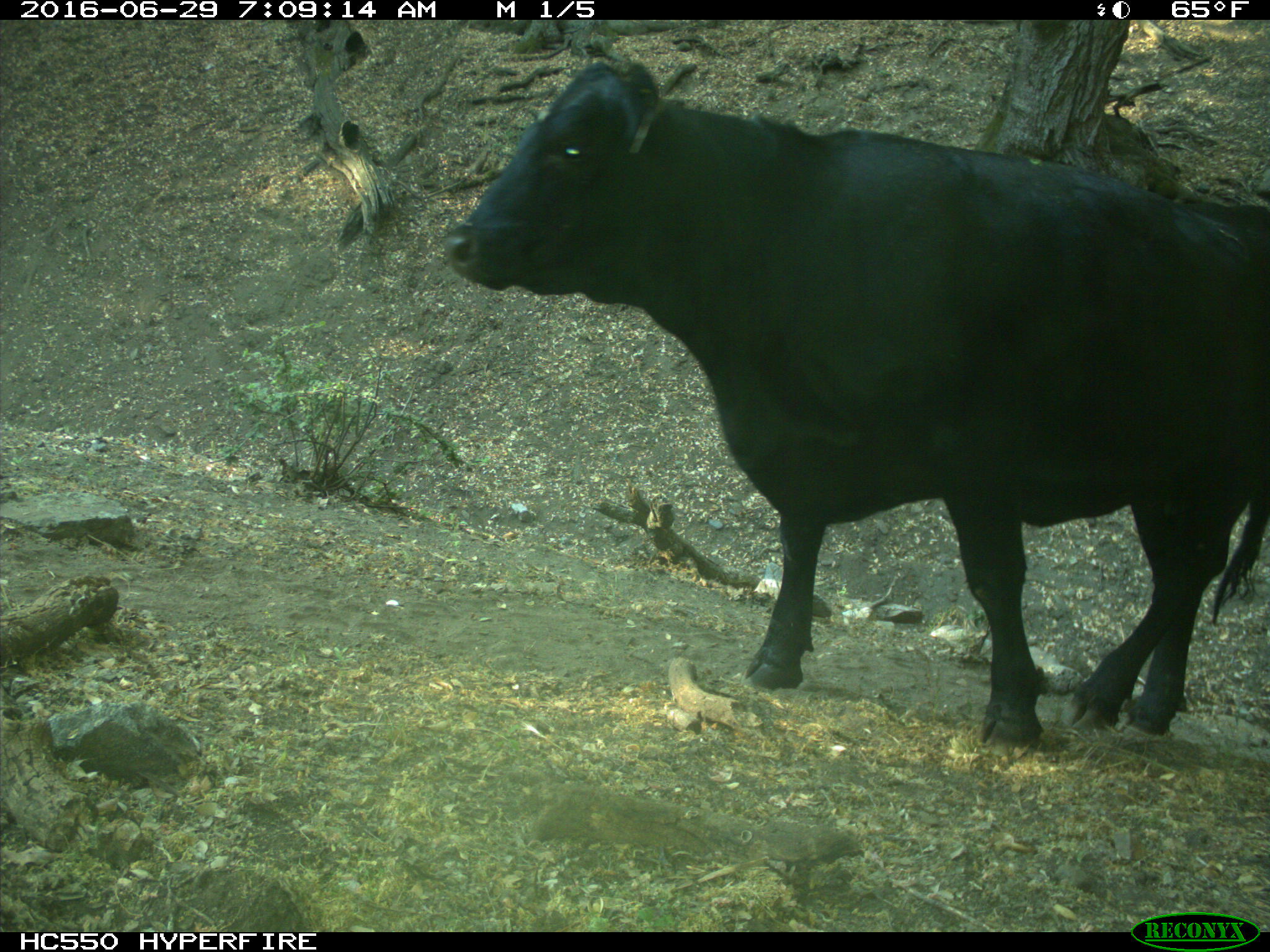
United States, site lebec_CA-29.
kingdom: Animalia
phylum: Chordata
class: Mammalia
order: Artiodactyla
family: Bovidae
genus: Bos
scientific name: Bos taurus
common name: domestic cow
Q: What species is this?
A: Bos taurus (domestic cow).